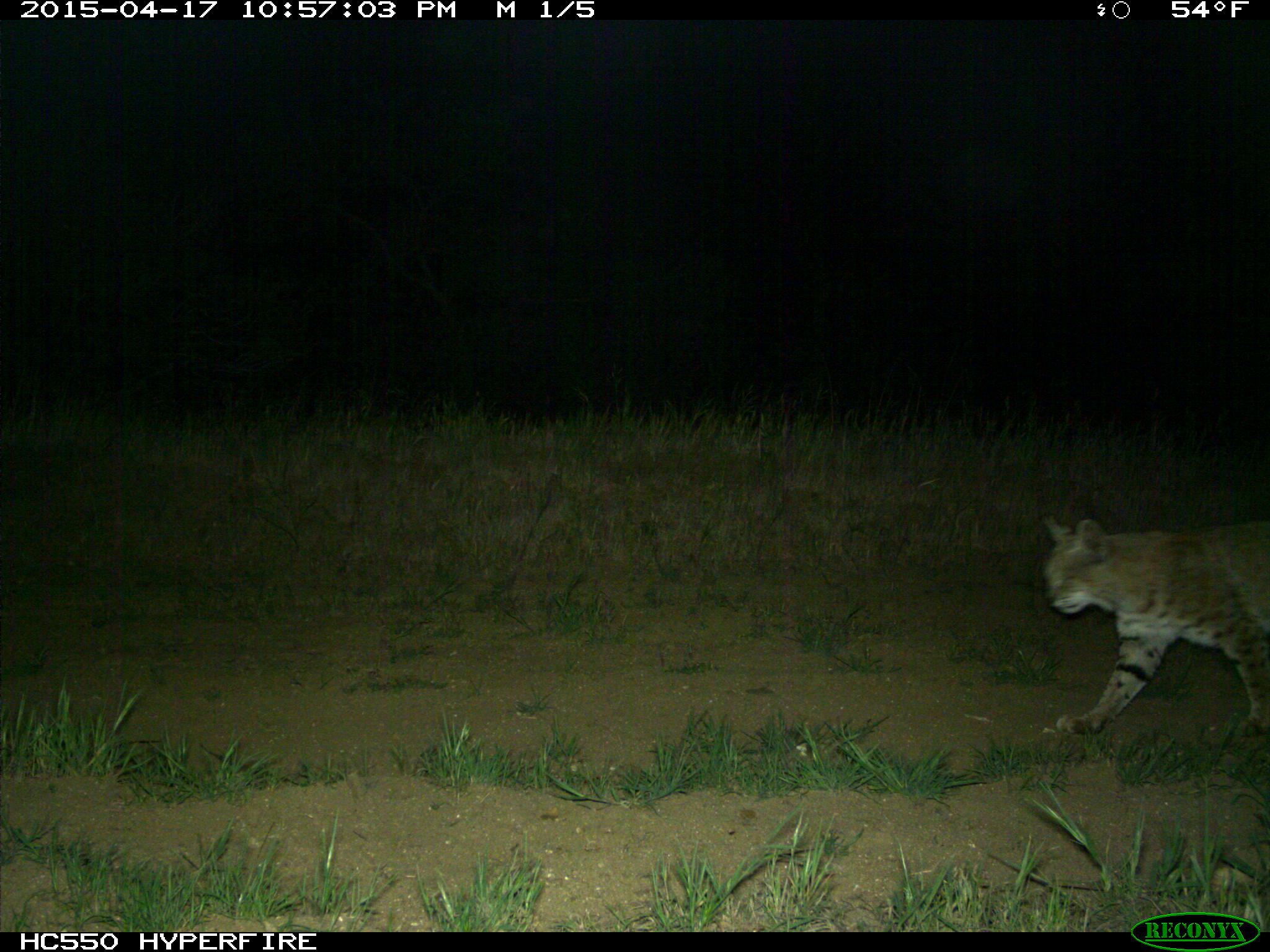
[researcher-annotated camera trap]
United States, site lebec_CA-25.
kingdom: Animalia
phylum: Chordata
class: Mammalia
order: Carnivora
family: Felidae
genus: Lynx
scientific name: Lynx rufus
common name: bobcat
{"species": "Lynx rufus (bobcat)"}